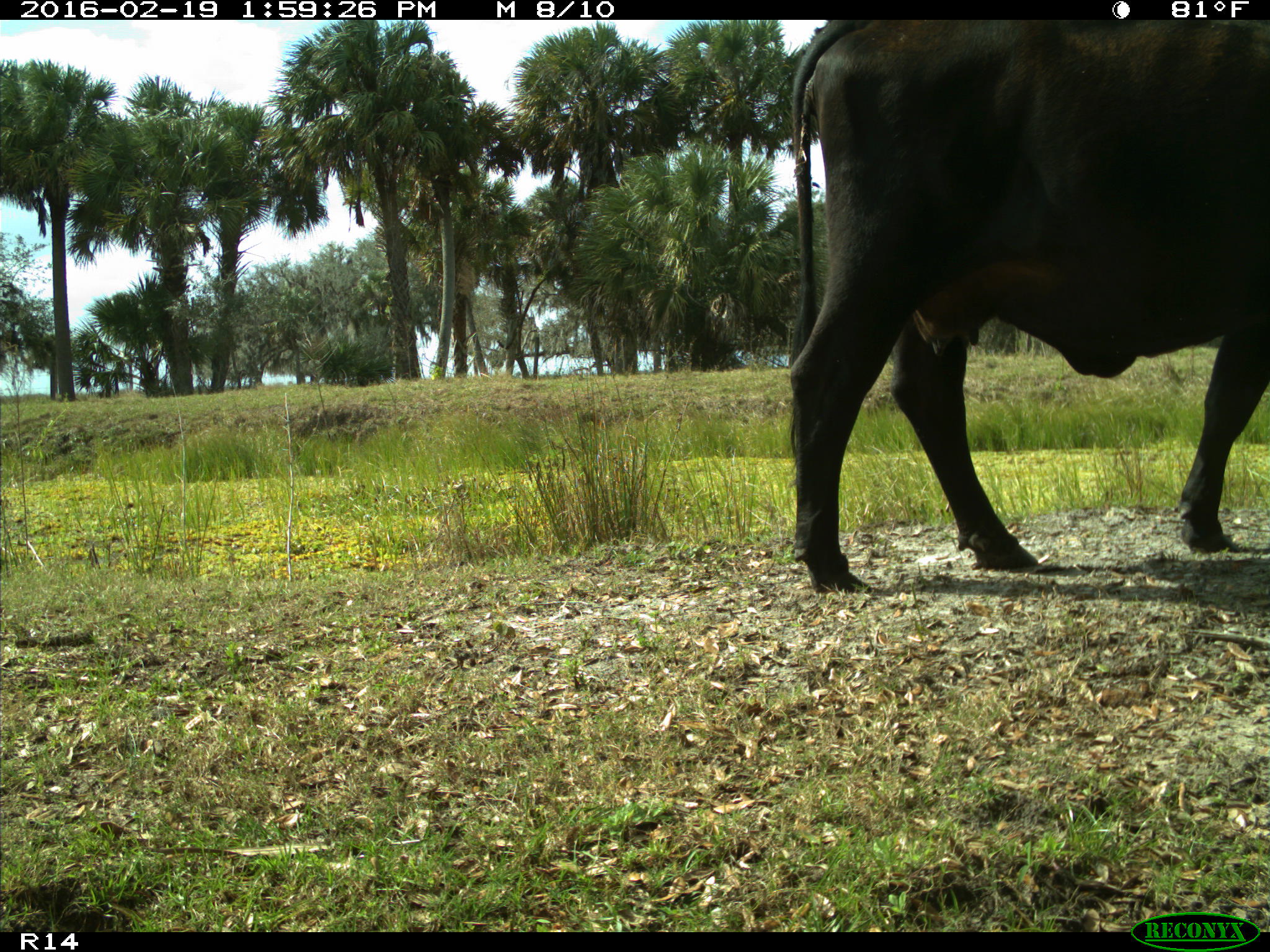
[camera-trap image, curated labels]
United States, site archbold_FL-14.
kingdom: Animalia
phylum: Chordata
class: Mammalia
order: Artiodactyla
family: Bovidae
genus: Bos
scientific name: Bos taurus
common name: domestic cow